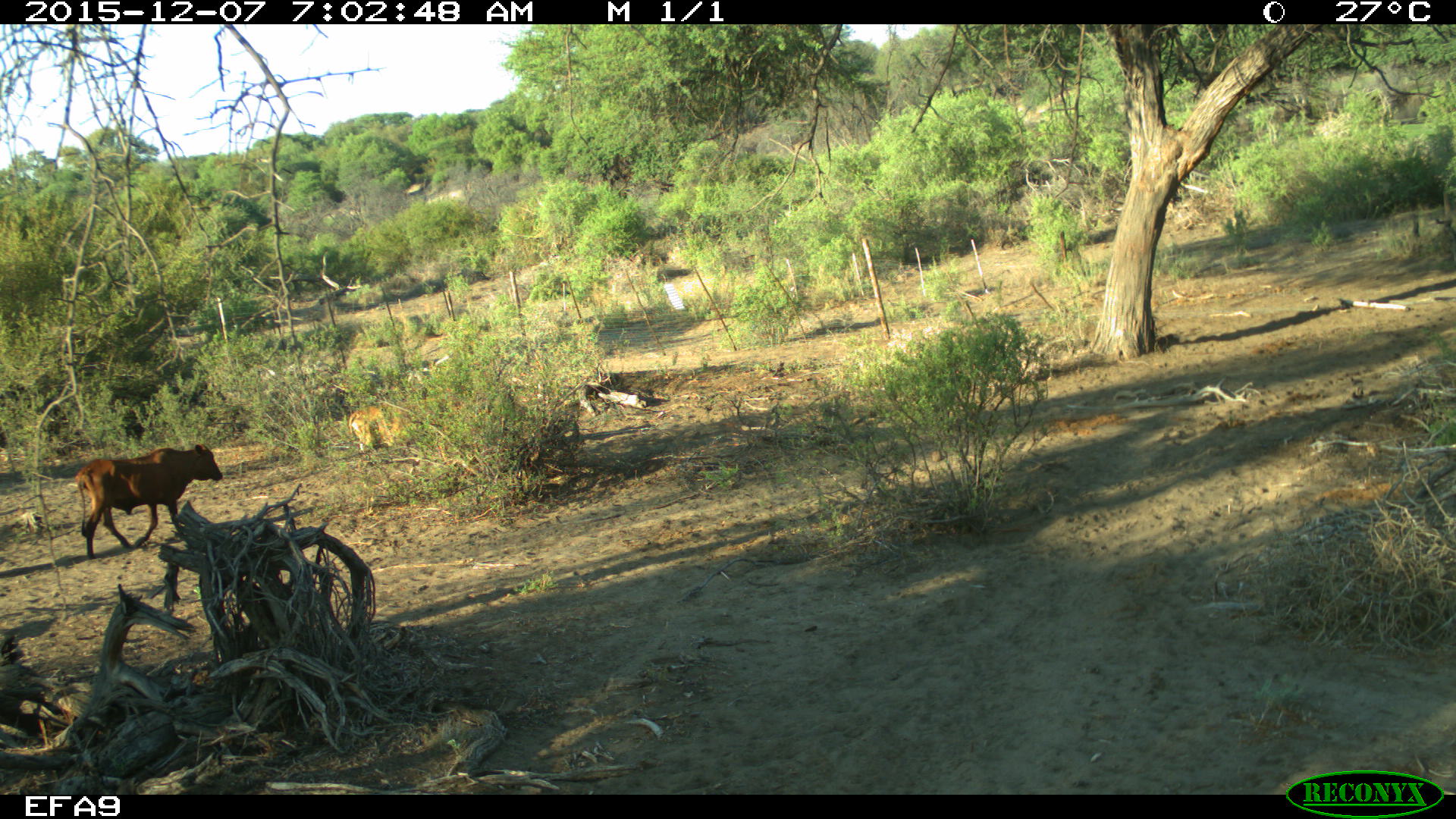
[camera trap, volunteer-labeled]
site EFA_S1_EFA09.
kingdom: Animalia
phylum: Chordata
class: Mammalia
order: Artiodactyla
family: Bovidae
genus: Bos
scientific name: Bos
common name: cattle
Cattle (Bos), count 1. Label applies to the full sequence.